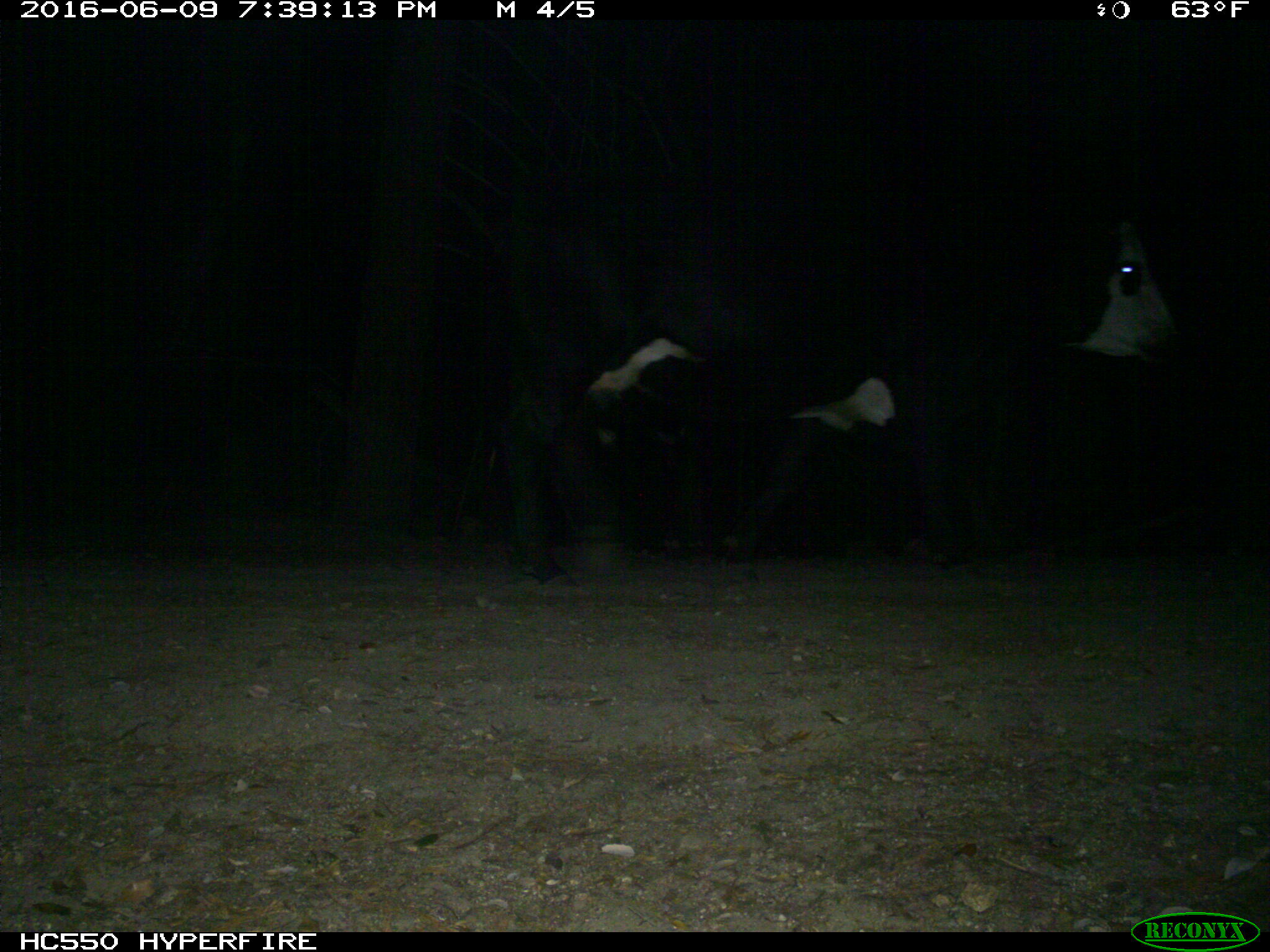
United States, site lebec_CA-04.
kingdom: Animalia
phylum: Chordata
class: Mammalia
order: Artiodactyla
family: Bovidae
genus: Bos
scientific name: Bos taurus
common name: domestic cow